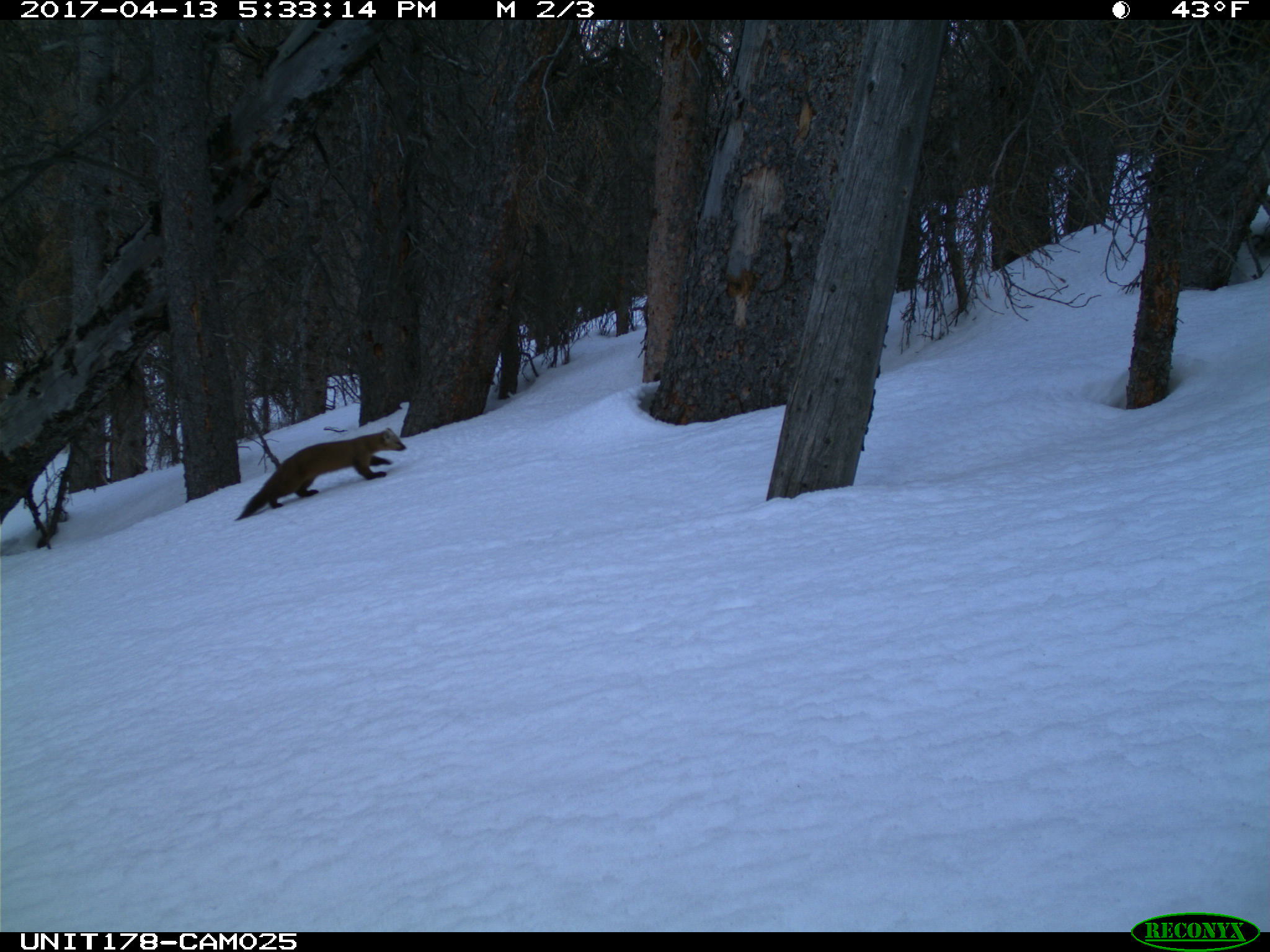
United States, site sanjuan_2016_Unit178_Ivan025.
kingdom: Animalia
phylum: Chordata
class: Mammalia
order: Carnivora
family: Mustelidae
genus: Martes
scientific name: Martes americana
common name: american marten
Martes americana (american marten).